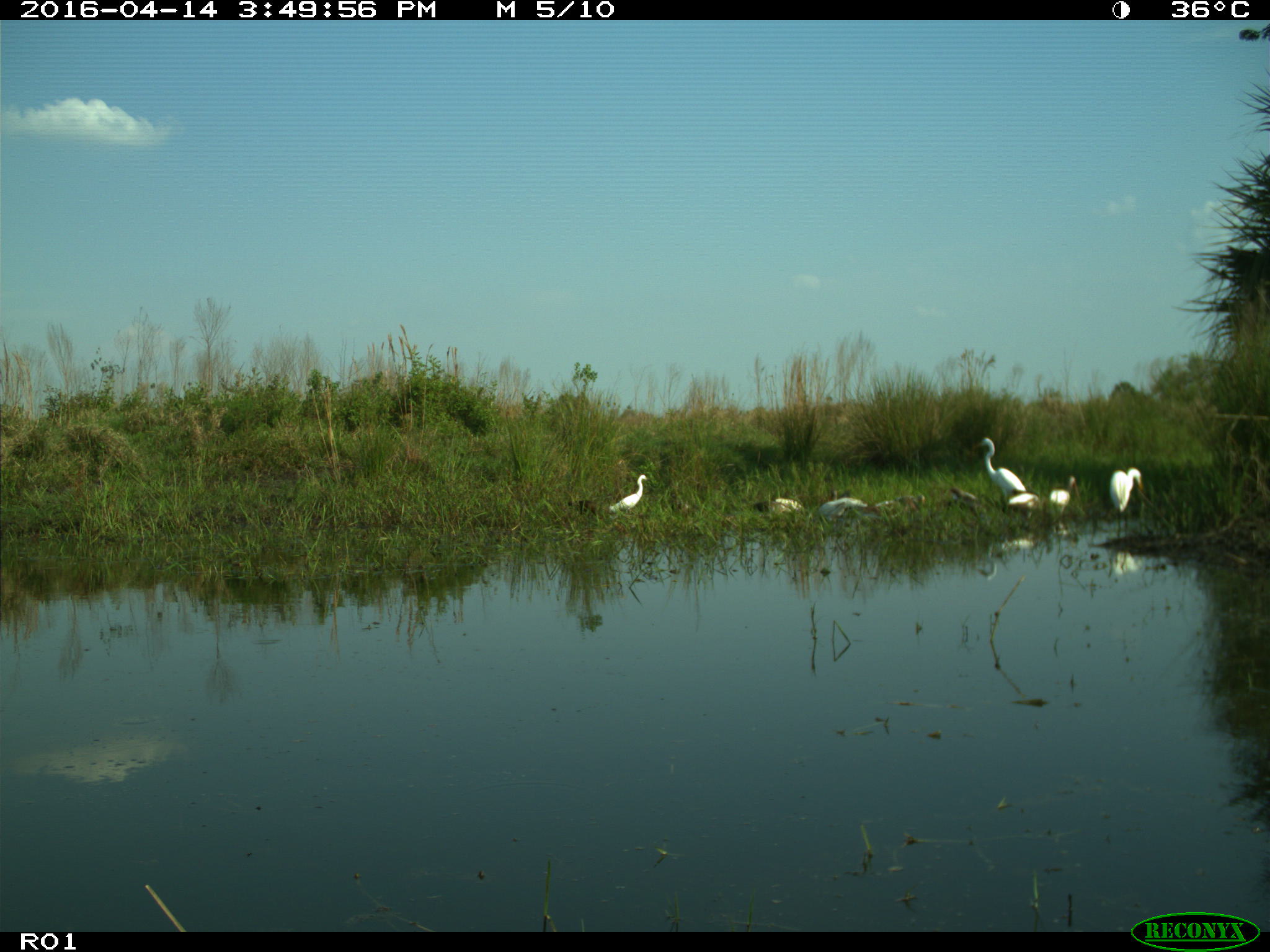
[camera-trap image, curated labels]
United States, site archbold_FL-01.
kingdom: Animalia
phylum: Chordata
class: Mammalia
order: Artiodactyla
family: Bovidae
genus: Bos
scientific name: Bos taurus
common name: domestic cow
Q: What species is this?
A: Bos taurus (domestic cow).